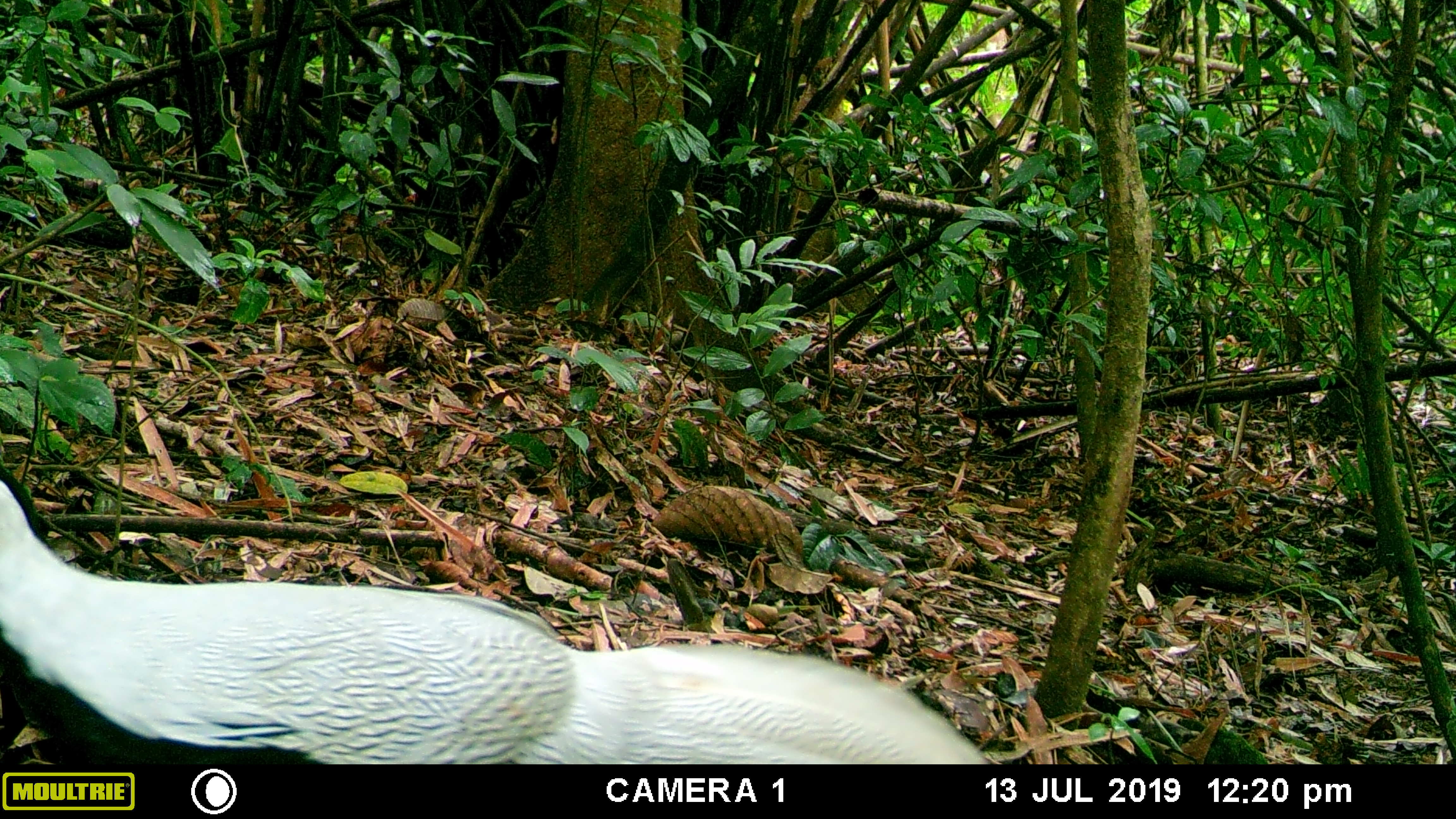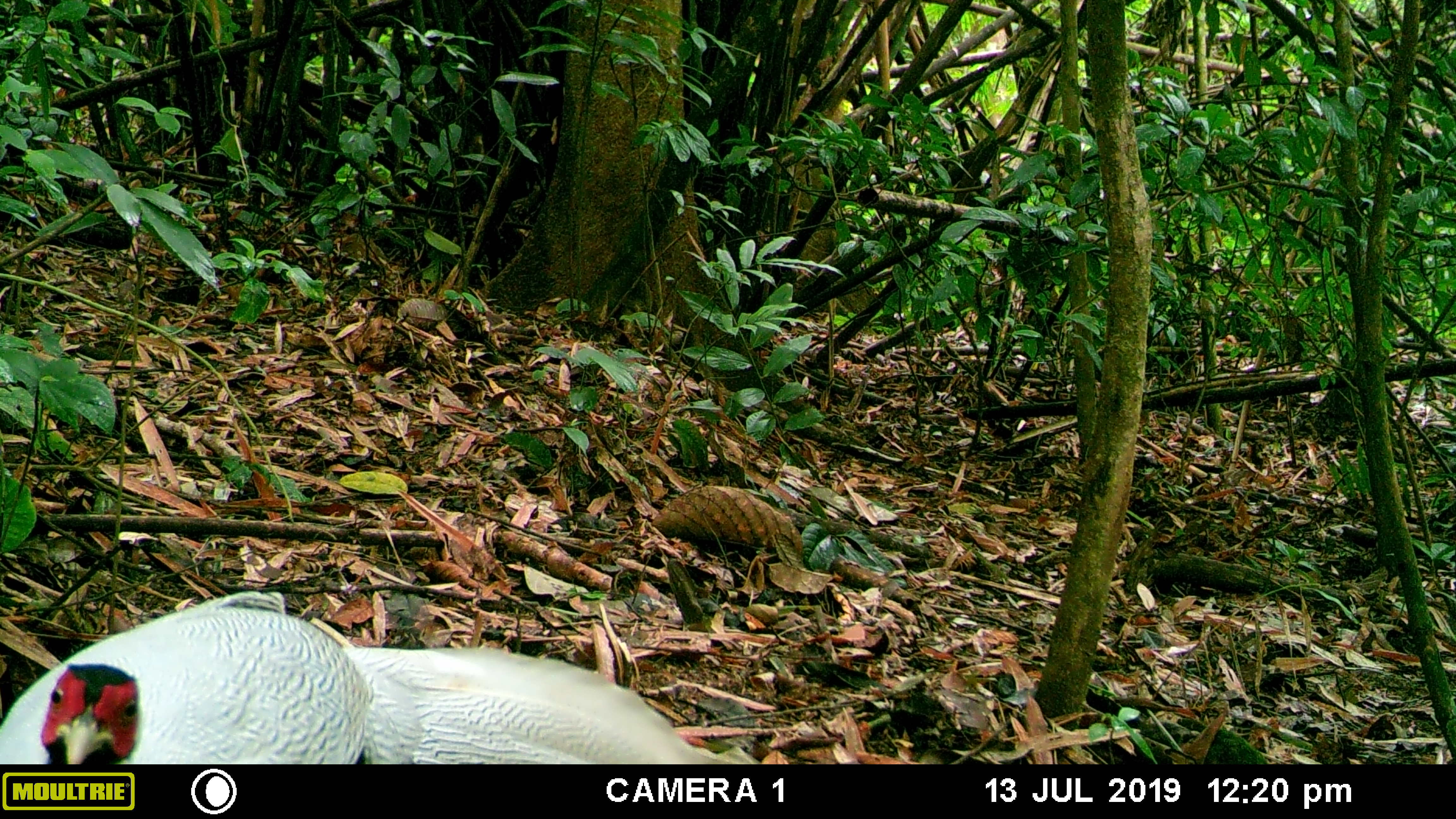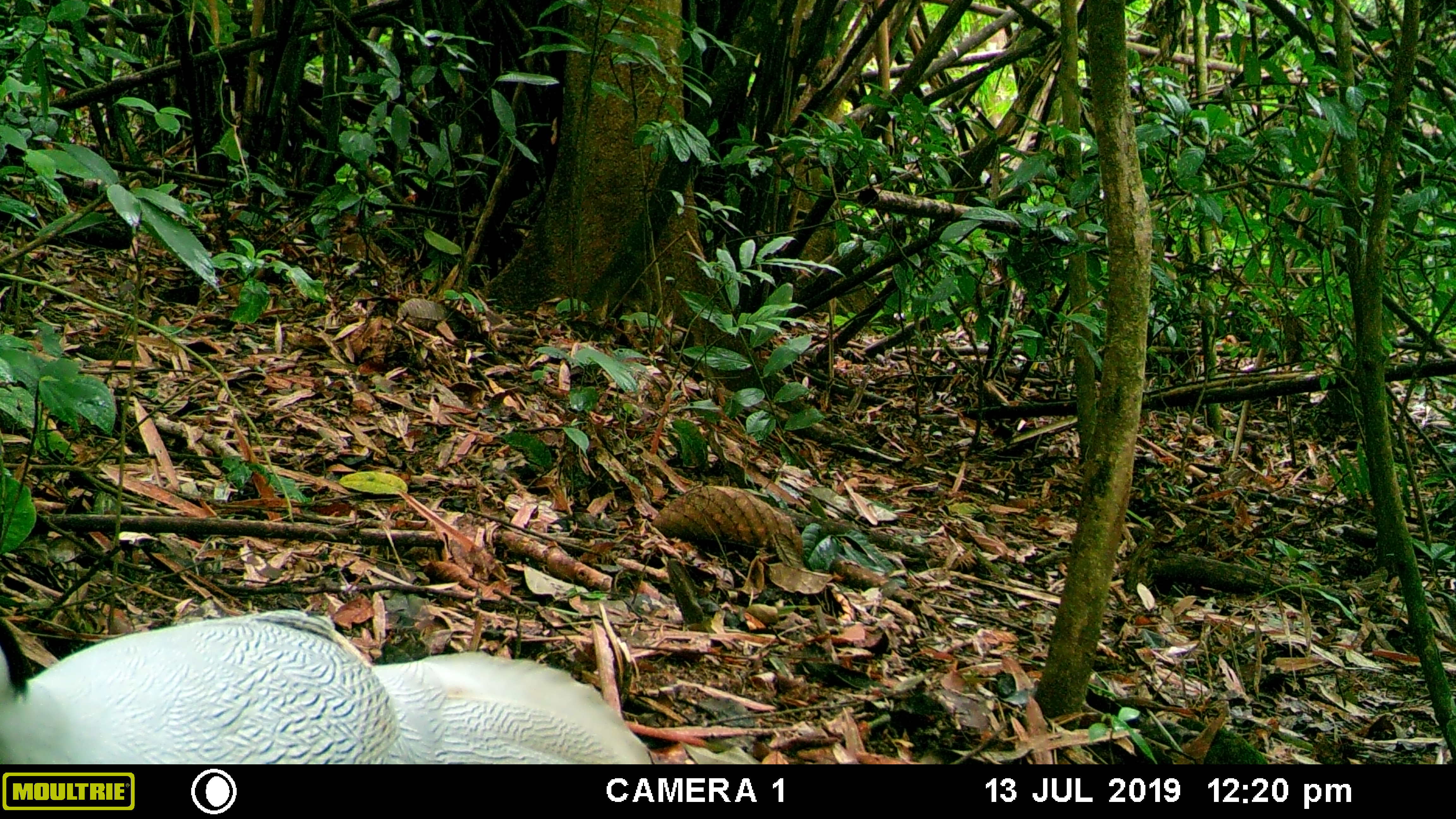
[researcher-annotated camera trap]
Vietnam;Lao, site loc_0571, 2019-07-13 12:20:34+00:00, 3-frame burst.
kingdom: Animalia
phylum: Chordata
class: Aves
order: Galliformes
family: Phasianidae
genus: Lophura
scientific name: Lophura nycthemera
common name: silver pheasant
Silver pheasant (Lophura nycthemera). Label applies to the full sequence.